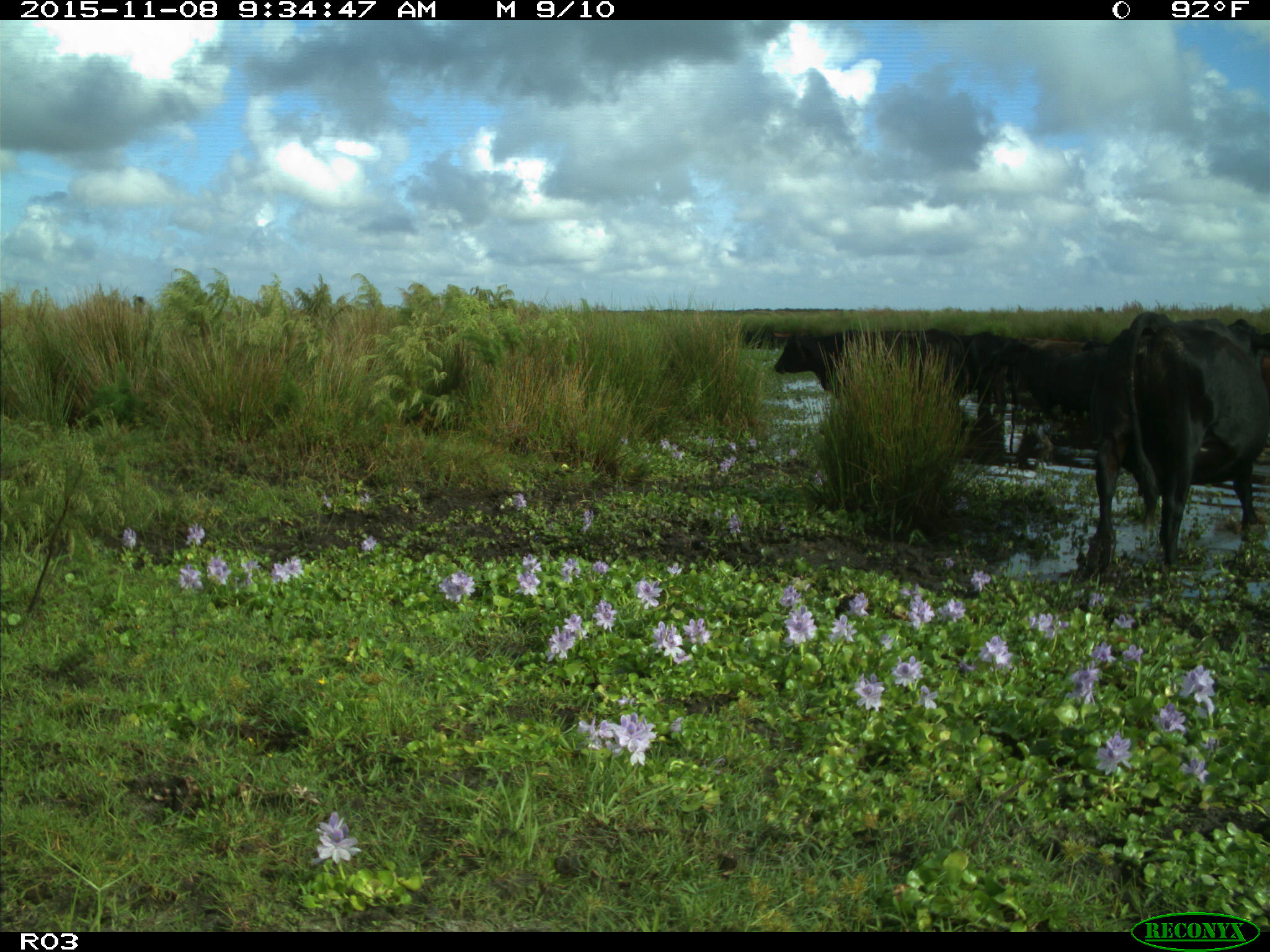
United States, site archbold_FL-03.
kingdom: Animalia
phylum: Chordata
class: Mammalia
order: Artiodactyla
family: Bovidae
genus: Bos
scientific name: Bos taurus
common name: domestic cow